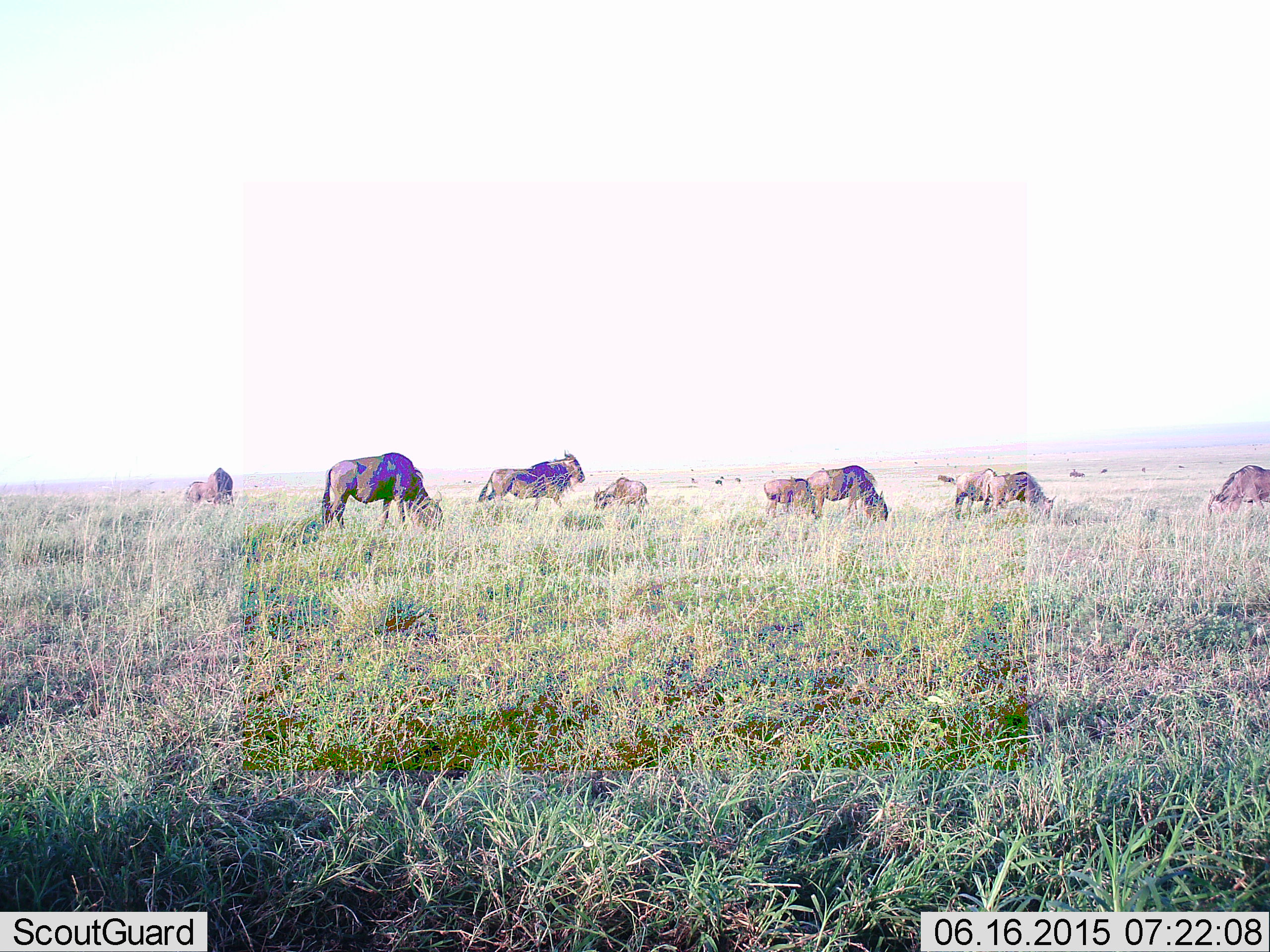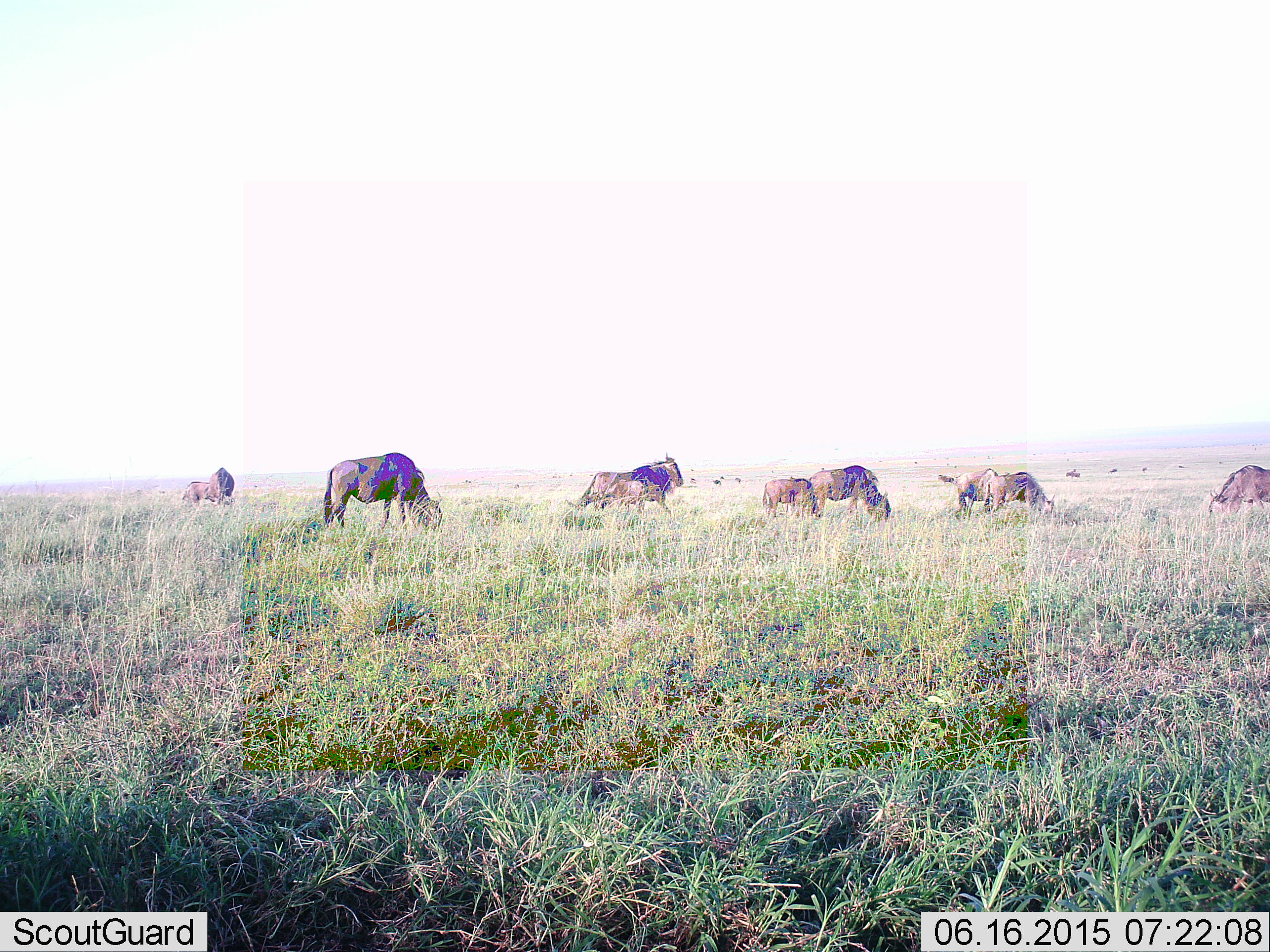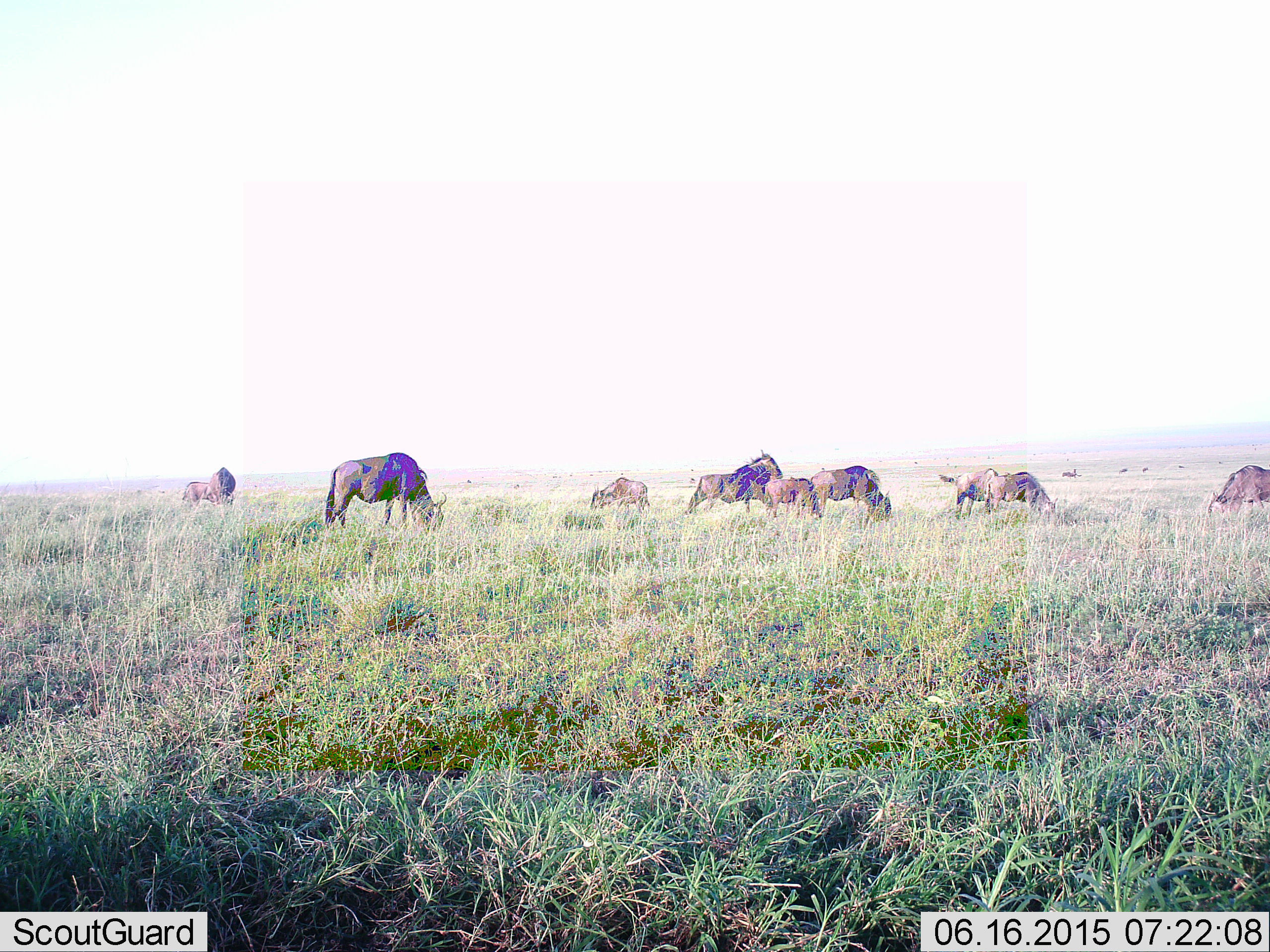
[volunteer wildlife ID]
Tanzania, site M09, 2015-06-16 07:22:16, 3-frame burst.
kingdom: Animalia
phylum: Chordata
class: Mammalia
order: Artiodactyla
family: Bovidae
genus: Connochaetes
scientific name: Connochaetes taurinus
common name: blue wildebeest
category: wildebeest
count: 11-50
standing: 40%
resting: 0%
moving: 50%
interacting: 10%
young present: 40%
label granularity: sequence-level